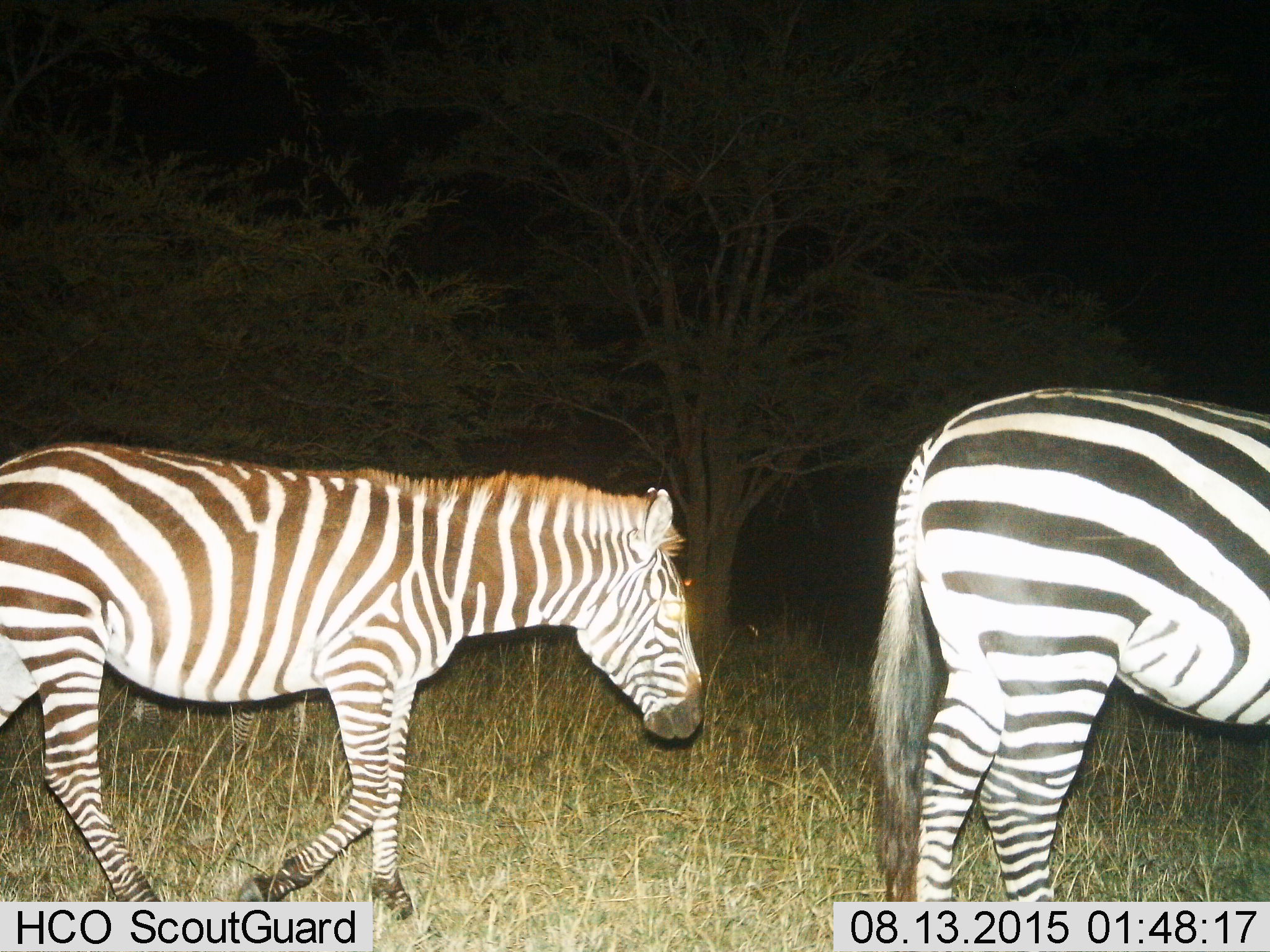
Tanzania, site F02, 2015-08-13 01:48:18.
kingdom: Animalia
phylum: Chordata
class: Mammalia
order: Perissodactyla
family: Equidae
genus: Equus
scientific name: Equus quagga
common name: plains zebra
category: zebra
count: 2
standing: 29%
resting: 0%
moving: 94%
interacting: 0%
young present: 0%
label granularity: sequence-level